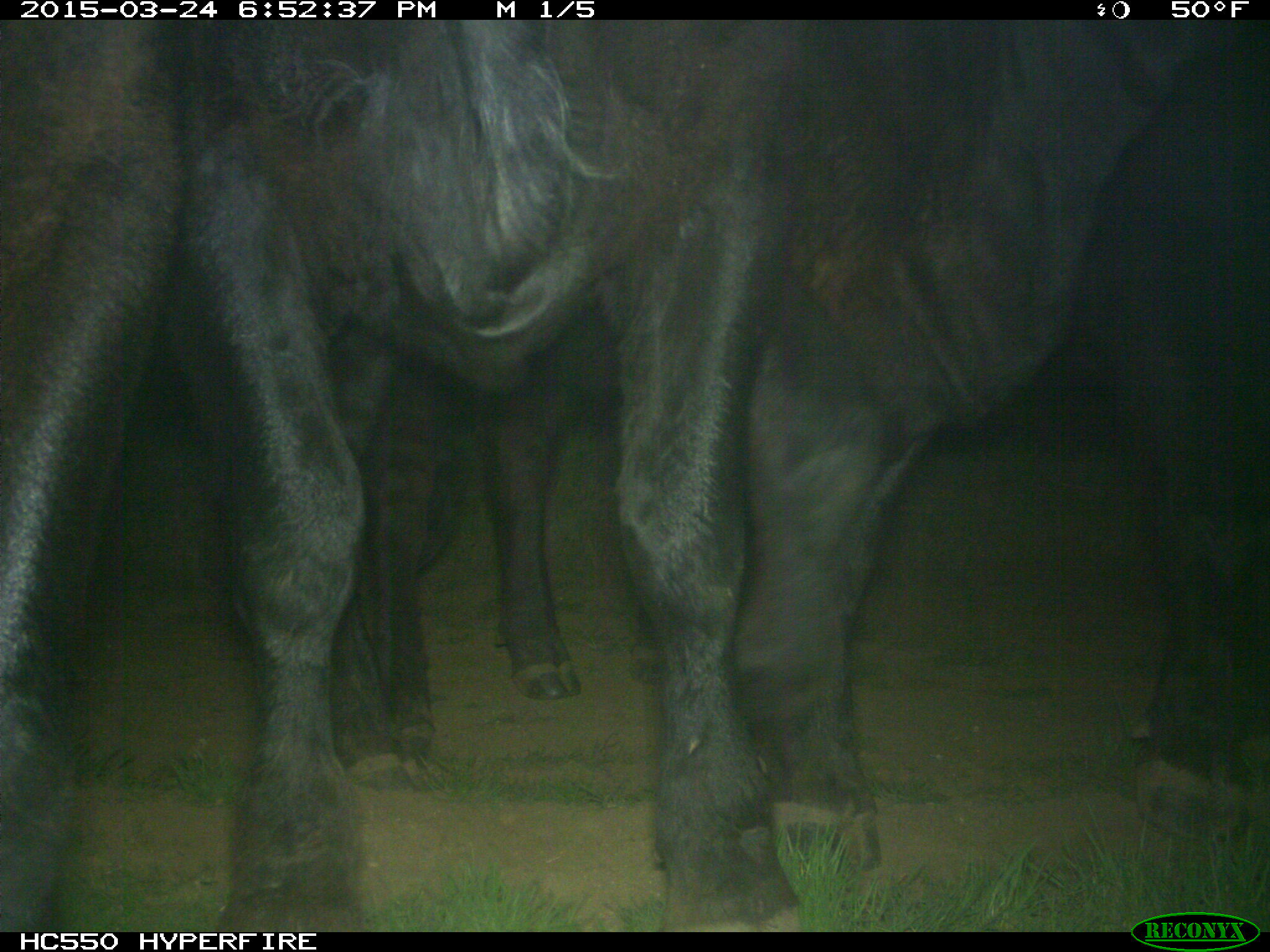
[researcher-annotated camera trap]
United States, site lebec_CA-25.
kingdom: Animalia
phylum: Chordata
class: Mammalia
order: Artiodactyla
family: Bovidae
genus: Bos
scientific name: Bos taurus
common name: domestic cow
Bos taurus (domestic cow).